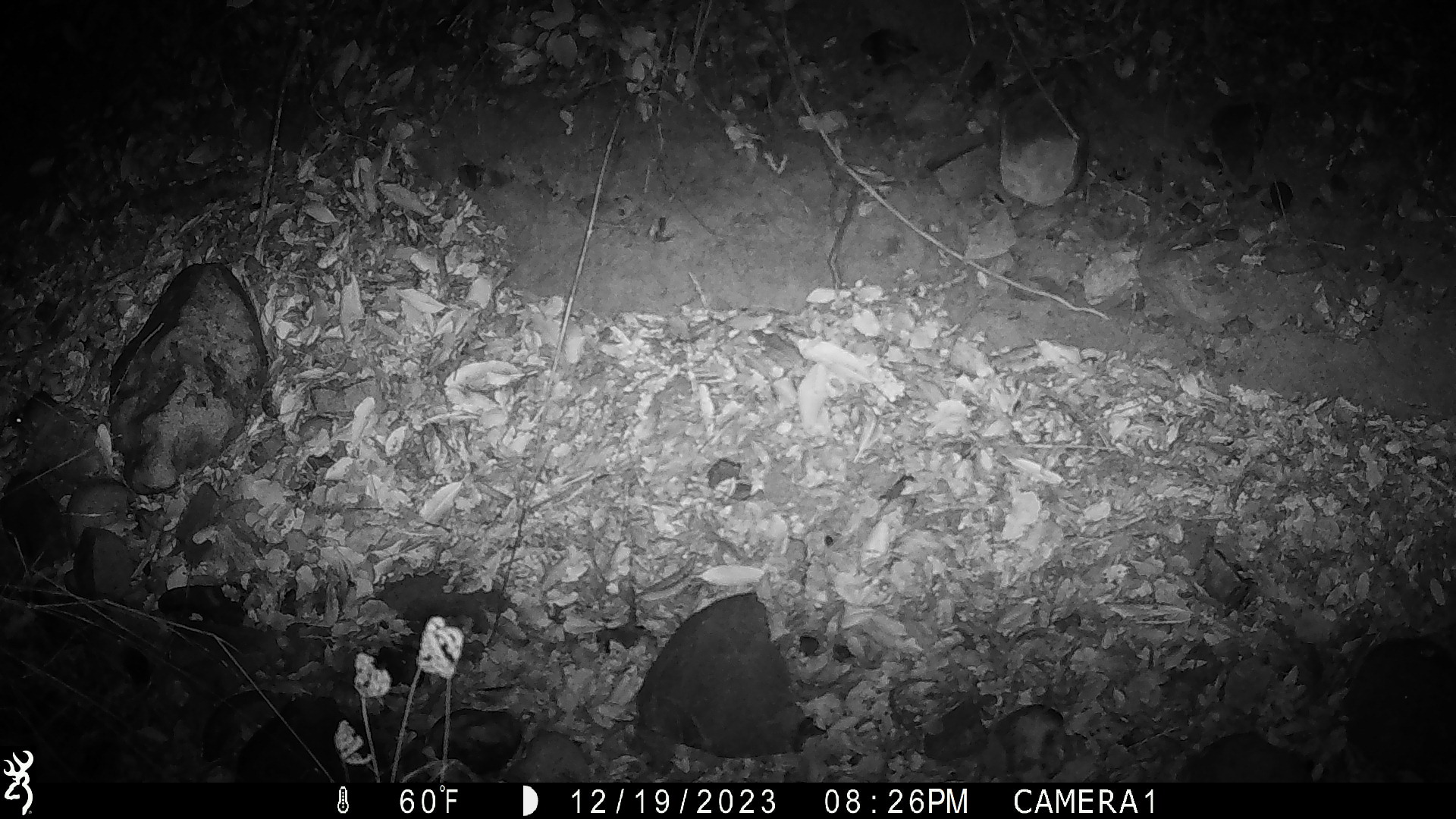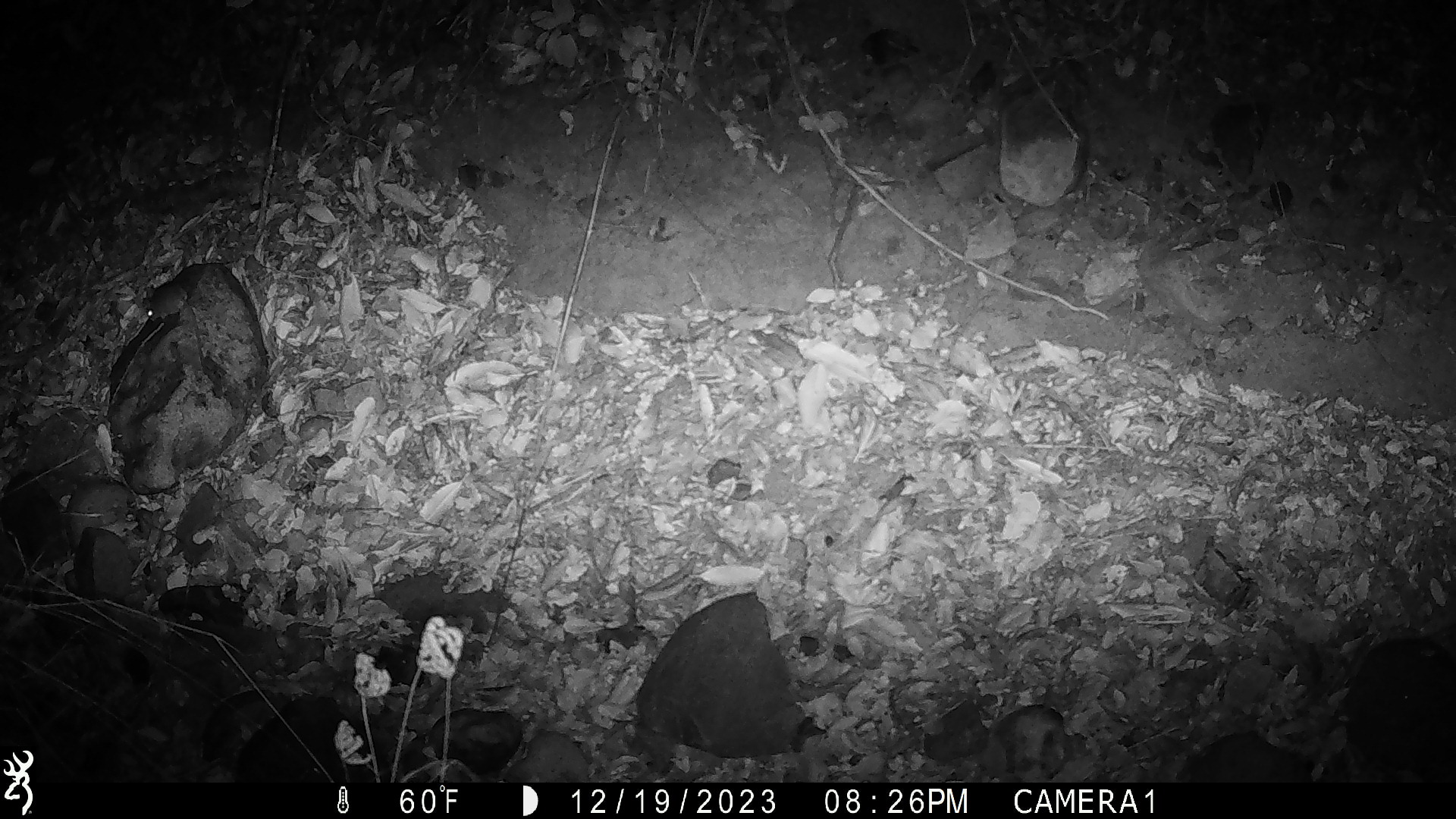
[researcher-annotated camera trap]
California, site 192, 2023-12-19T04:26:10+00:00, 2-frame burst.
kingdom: Animalia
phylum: Chordata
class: Mammalia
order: Rodentia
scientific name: Rodentia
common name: mouse or rat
Mouse or rat (Rodentia).